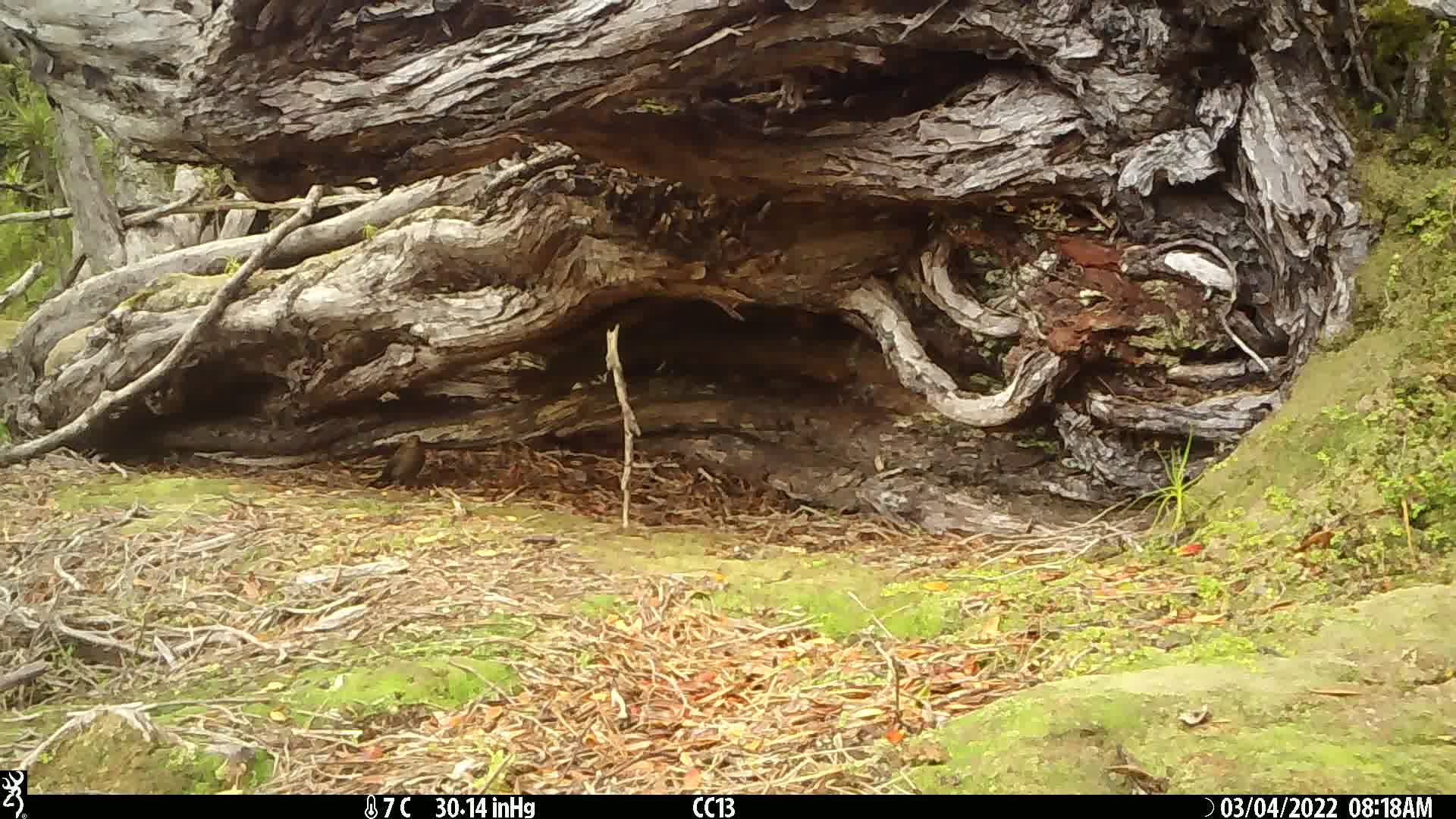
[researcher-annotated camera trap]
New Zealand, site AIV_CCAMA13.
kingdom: Animalia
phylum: Chordata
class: Aves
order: Passeriformes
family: Turdidae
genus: Turdus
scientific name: Turdus merula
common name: eurasian blackbird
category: blackbird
Blackbird (eurasian blackbird) (Turdus merula).